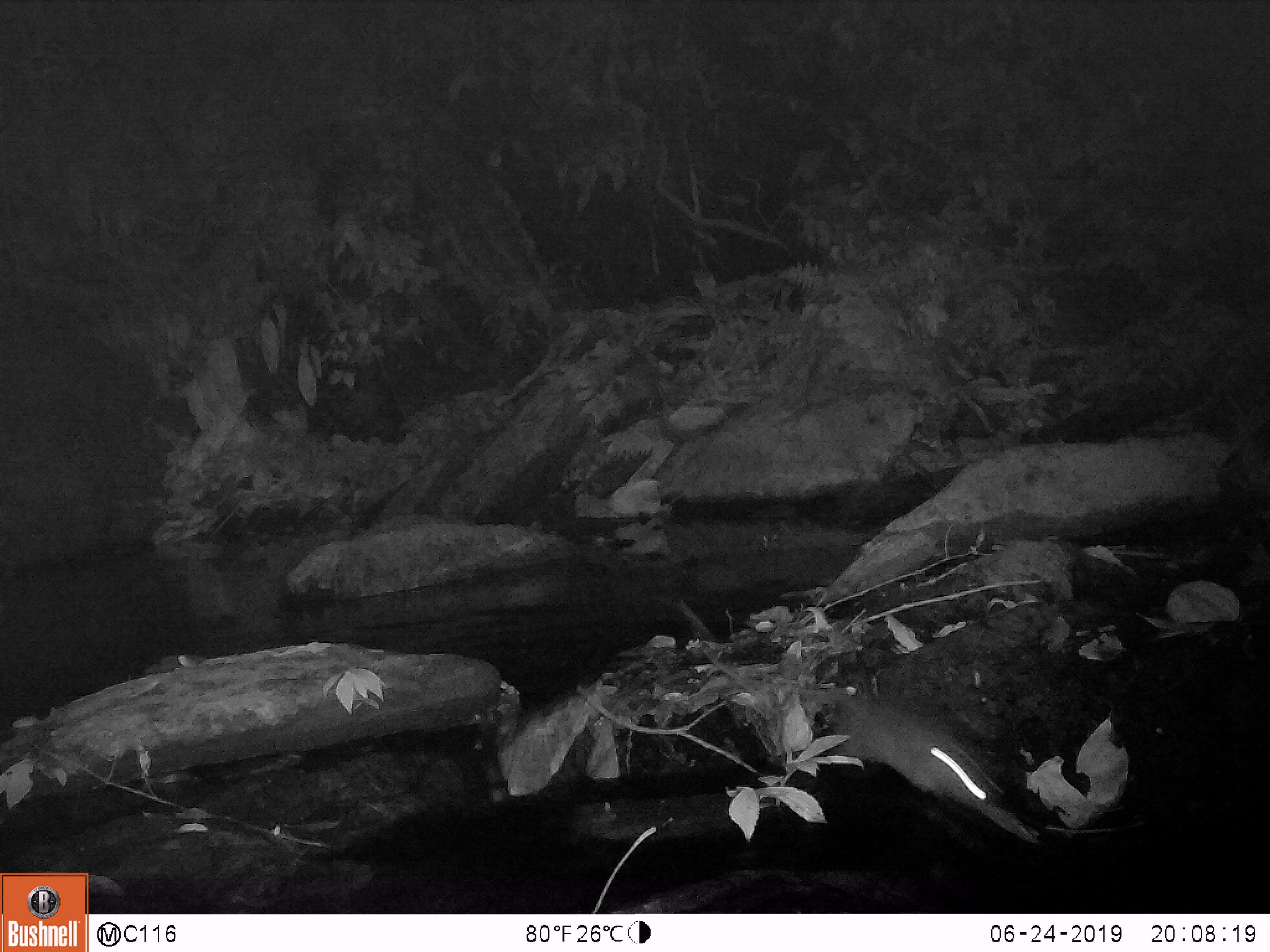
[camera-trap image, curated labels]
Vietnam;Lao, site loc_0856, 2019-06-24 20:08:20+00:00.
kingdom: Animalia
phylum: Chordata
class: Mammalia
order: Rodentia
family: Muridae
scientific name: Muridae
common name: old-world mice and rats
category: unidentified murid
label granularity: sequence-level